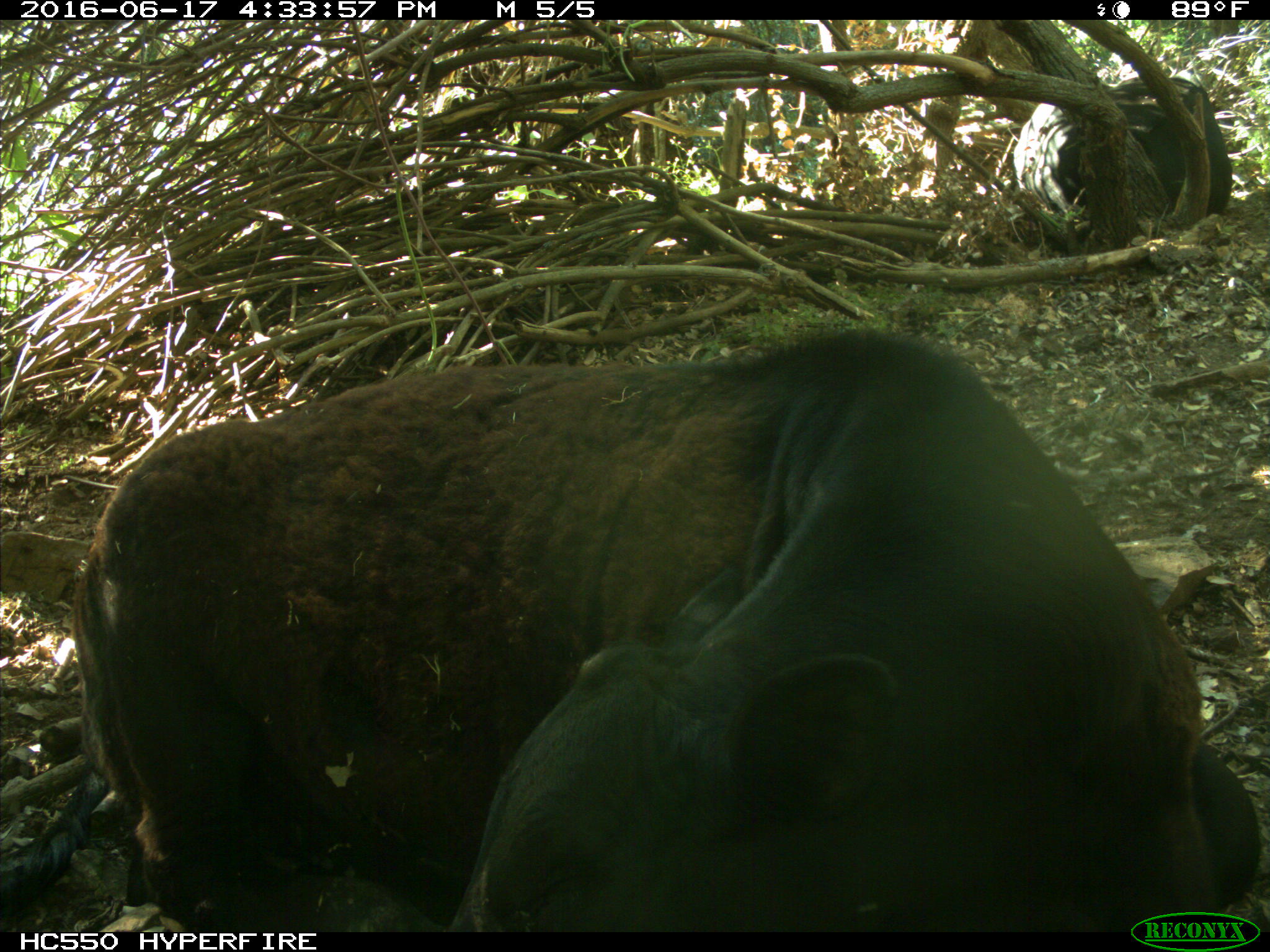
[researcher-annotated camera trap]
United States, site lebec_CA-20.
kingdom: Animalia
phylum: Chordata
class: Mammalia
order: Artiodactyla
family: Bovidae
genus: Bos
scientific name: Bos taurus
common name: domestic cow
Bos taurus (domestic cow).